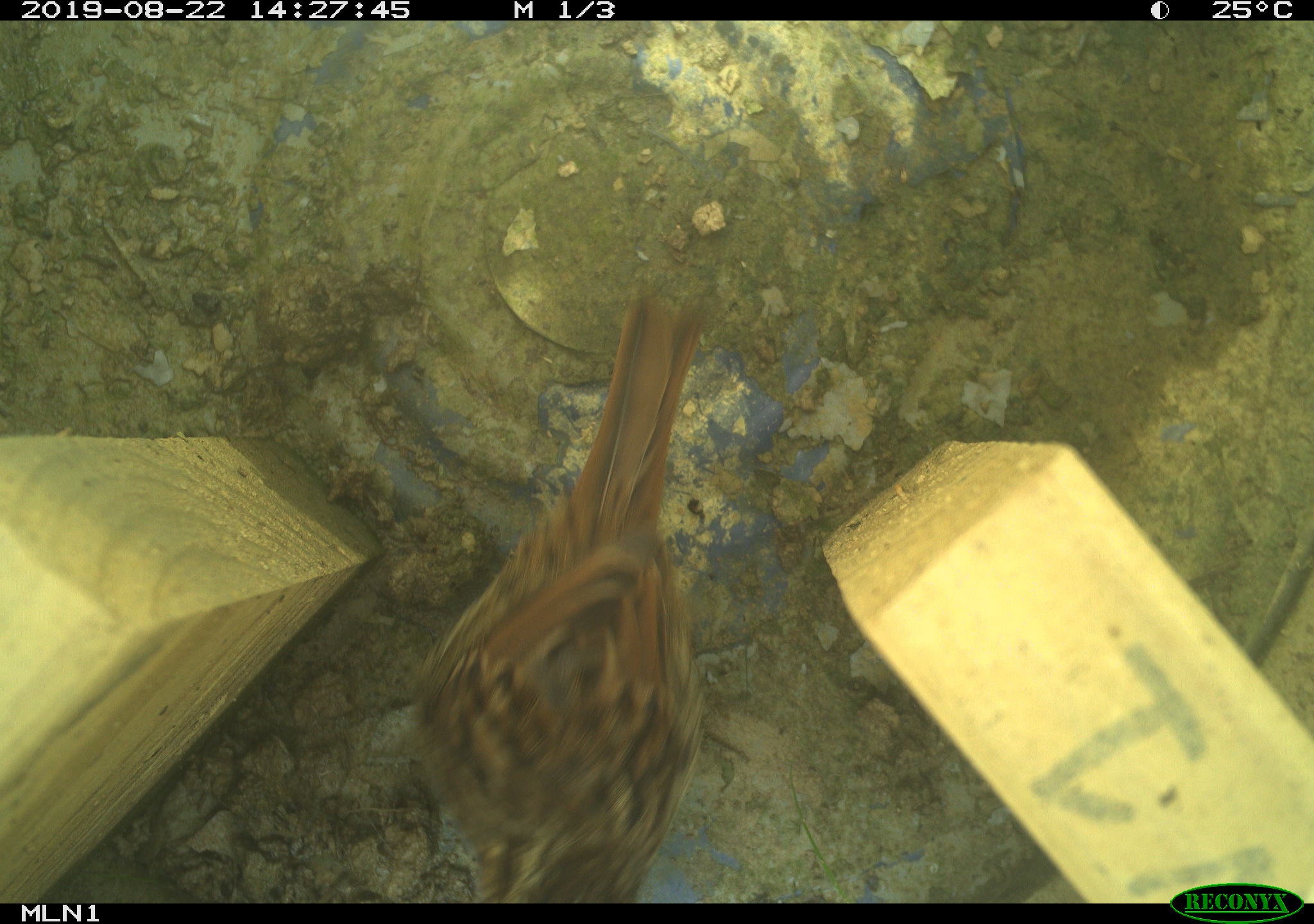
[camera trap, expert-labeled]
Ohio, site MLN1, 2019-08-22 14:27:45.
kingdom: Animalia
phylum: Chordata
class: Aves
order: Passeriformes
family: Passerellidae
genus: Melospiza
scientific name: Melospiza melodia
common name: song sparrow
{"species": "song sparrow (Melospiza melodia)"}